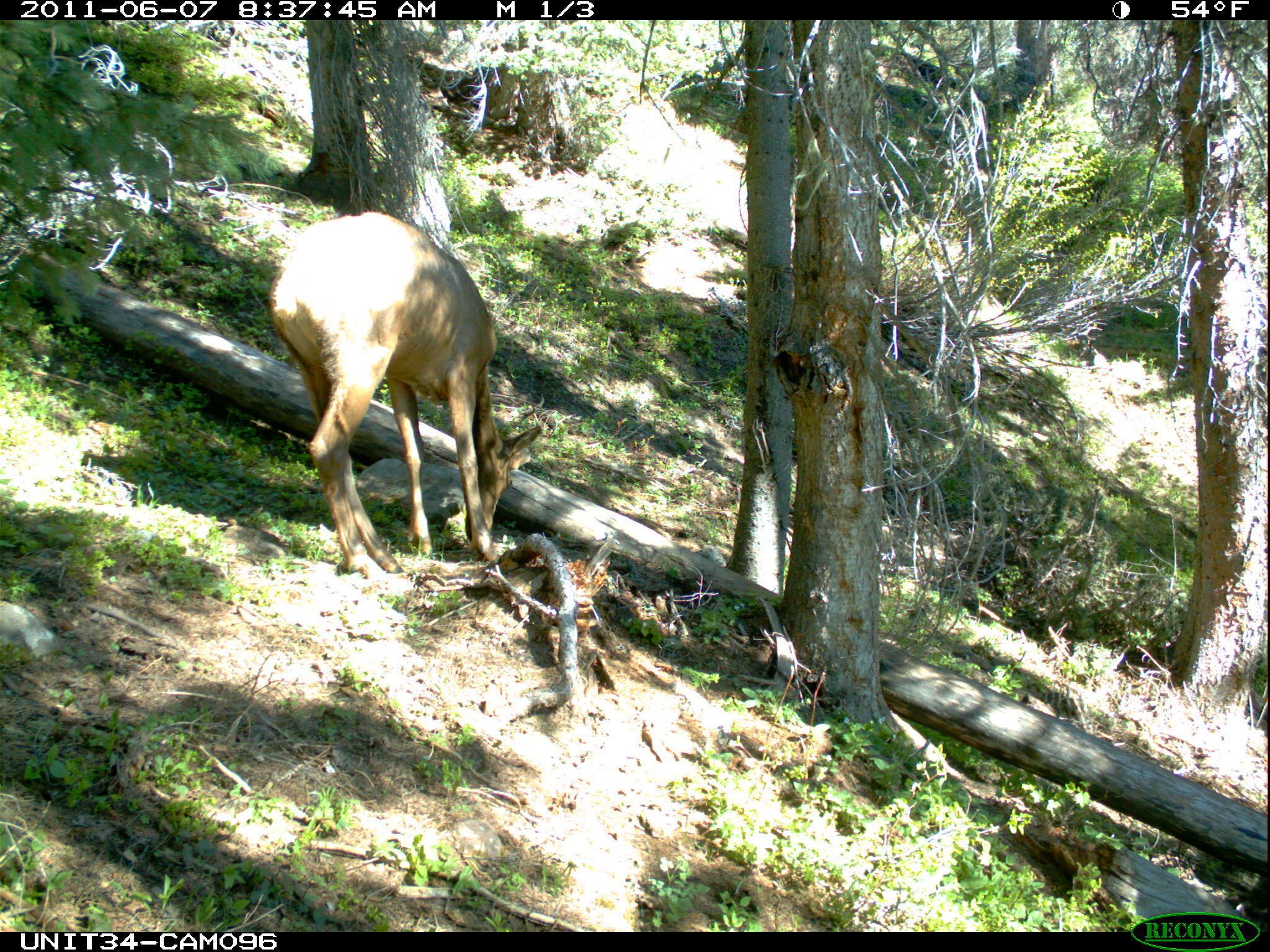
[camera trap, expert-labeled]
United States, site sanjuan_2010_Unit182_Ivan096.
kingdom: Animalia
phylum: Chordata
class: Mammalia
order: Artiodactyla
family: Cervidae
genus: Cervus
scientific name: Cervus elaphus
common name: red deer